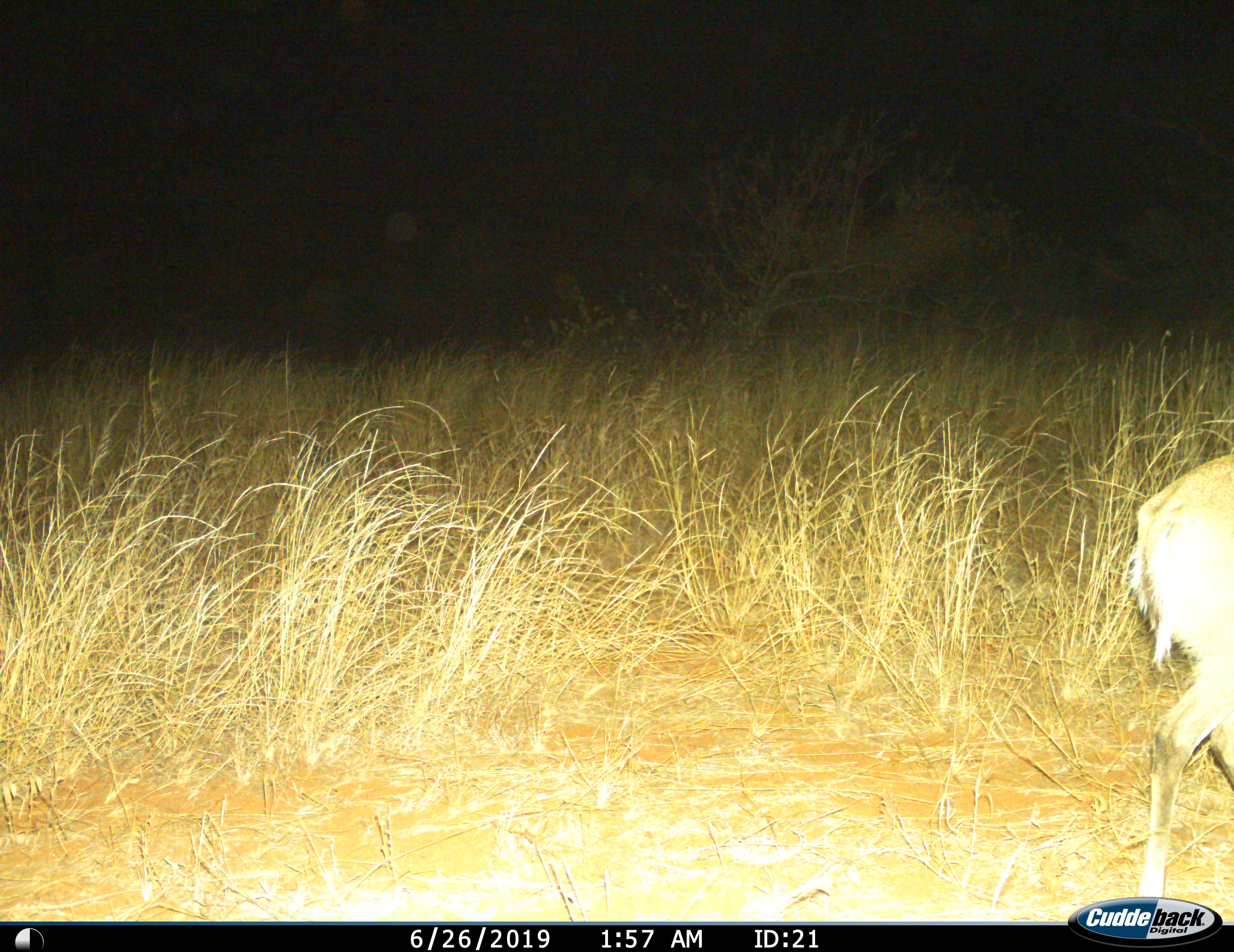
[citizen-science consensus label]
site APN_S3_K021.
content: unidentified animal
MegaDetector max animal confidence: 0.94